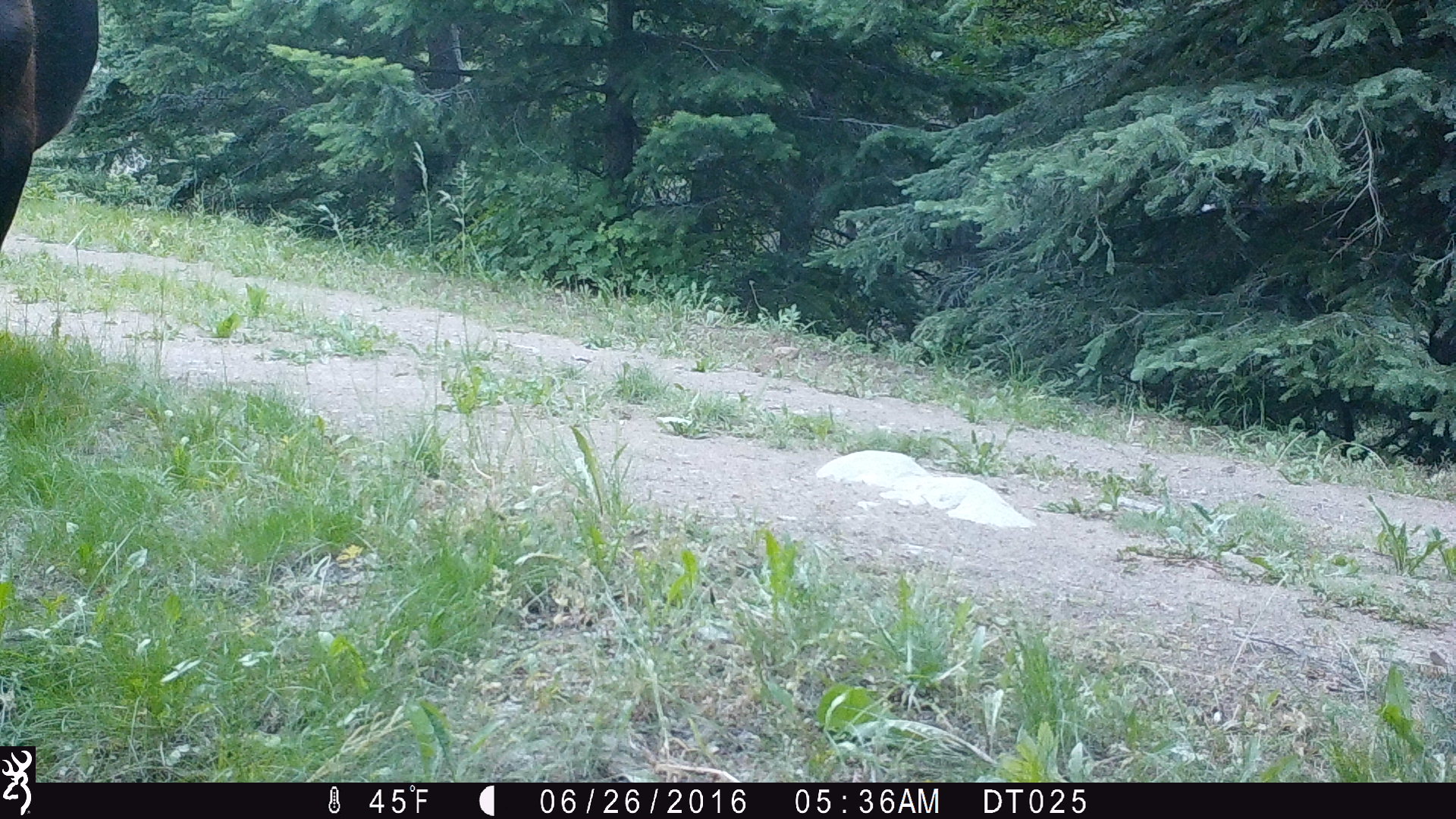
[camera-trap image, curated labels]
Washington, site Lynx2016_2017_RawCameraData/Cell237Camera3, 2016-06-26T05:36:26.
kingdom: Animalia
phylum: Chordata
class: Mammalia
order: Artiodactyla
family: Bovidae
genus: Bos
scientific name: Bos taurus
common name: domestic cattle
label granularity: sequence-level